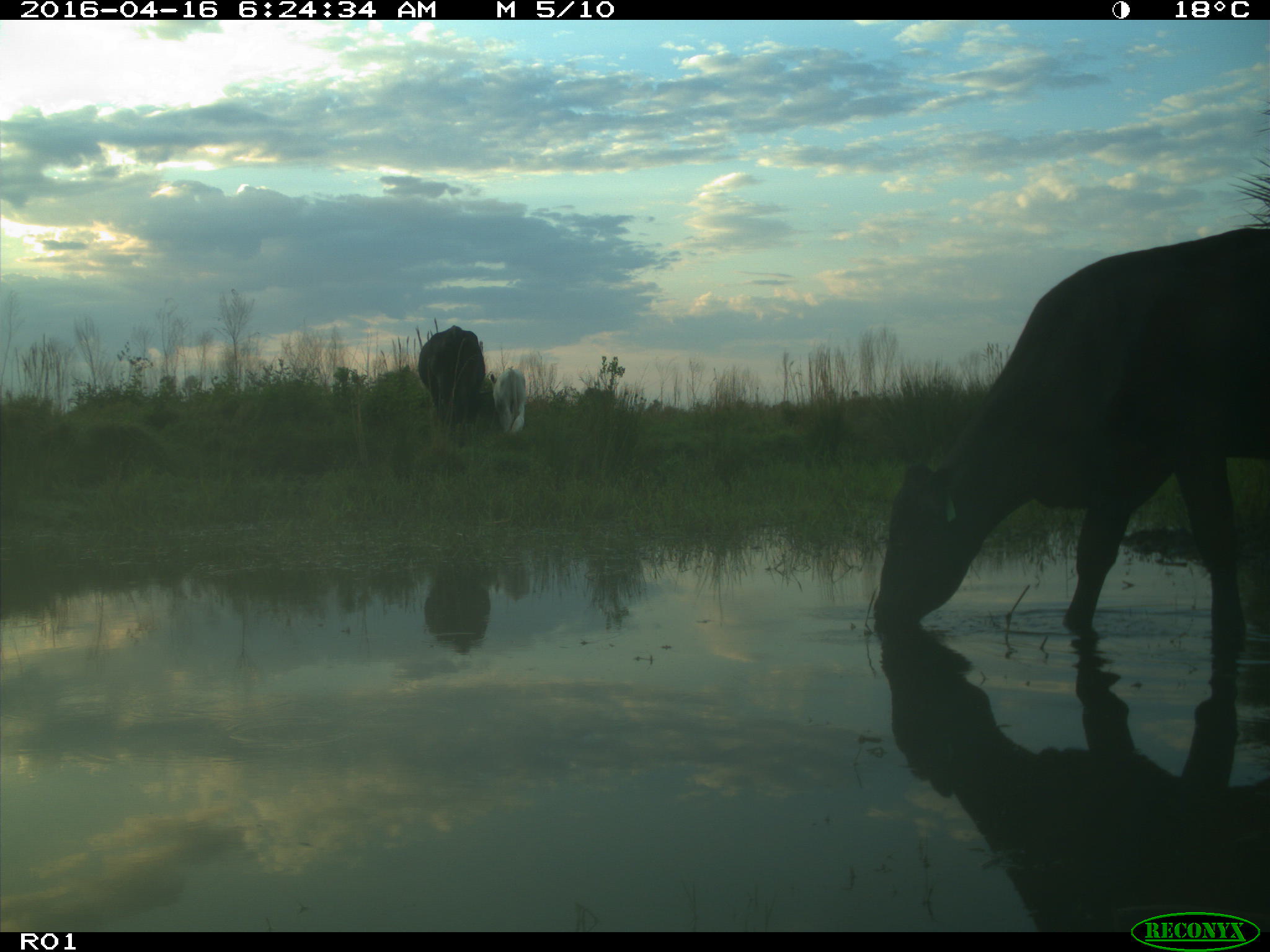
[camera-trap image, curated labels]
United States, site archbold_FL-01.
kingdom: Animalia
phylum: Chordata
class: Mammalia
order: Artiodactyla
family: Bovidae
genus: Bos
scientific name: Bos taurus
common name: domestic cow